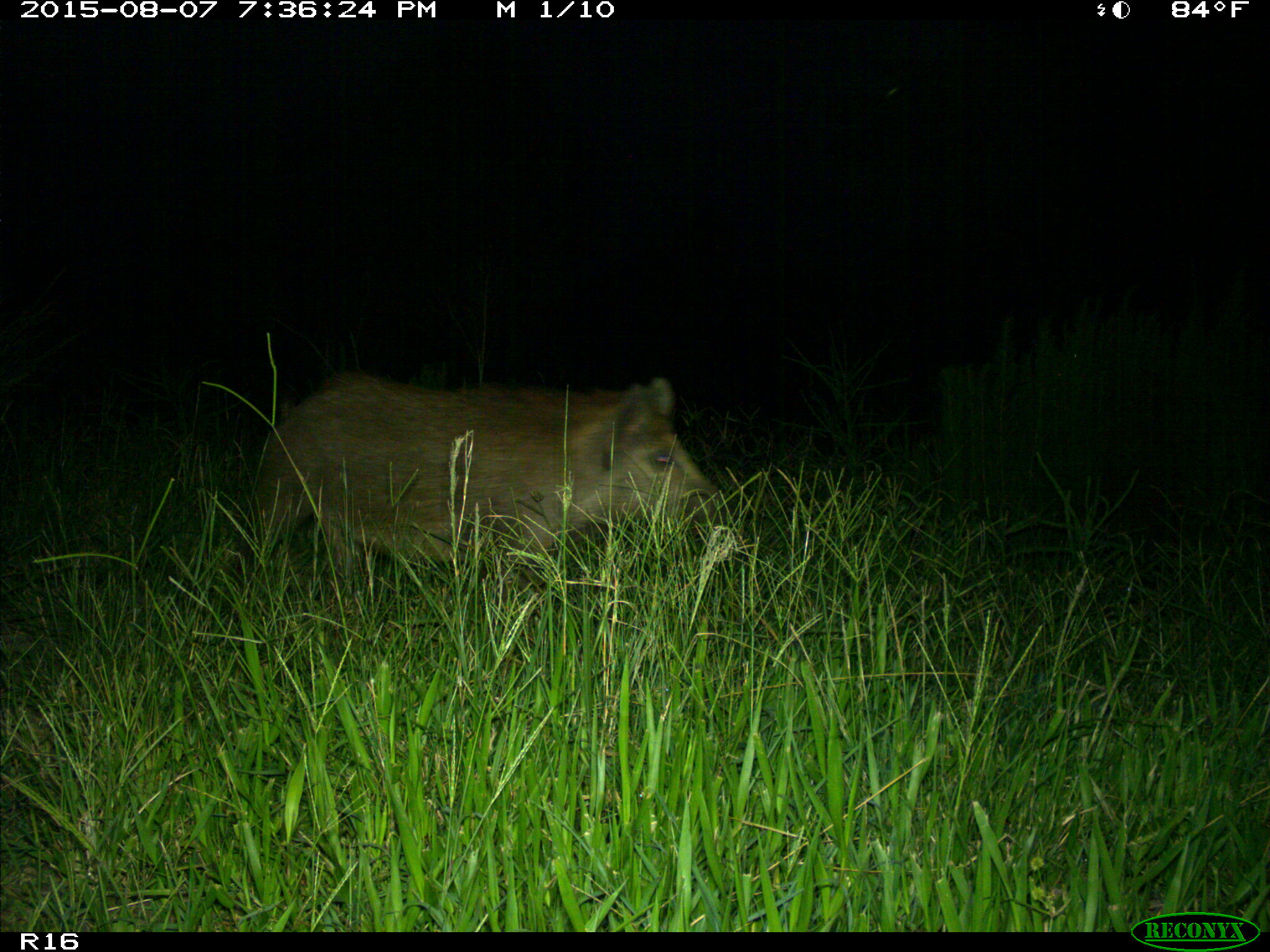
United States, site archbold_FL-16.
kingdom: Animalia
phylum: Chordata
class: Mammalia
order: Artiodactyla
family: Suidae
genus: Sus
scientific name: Sus scrofa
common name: wild boar